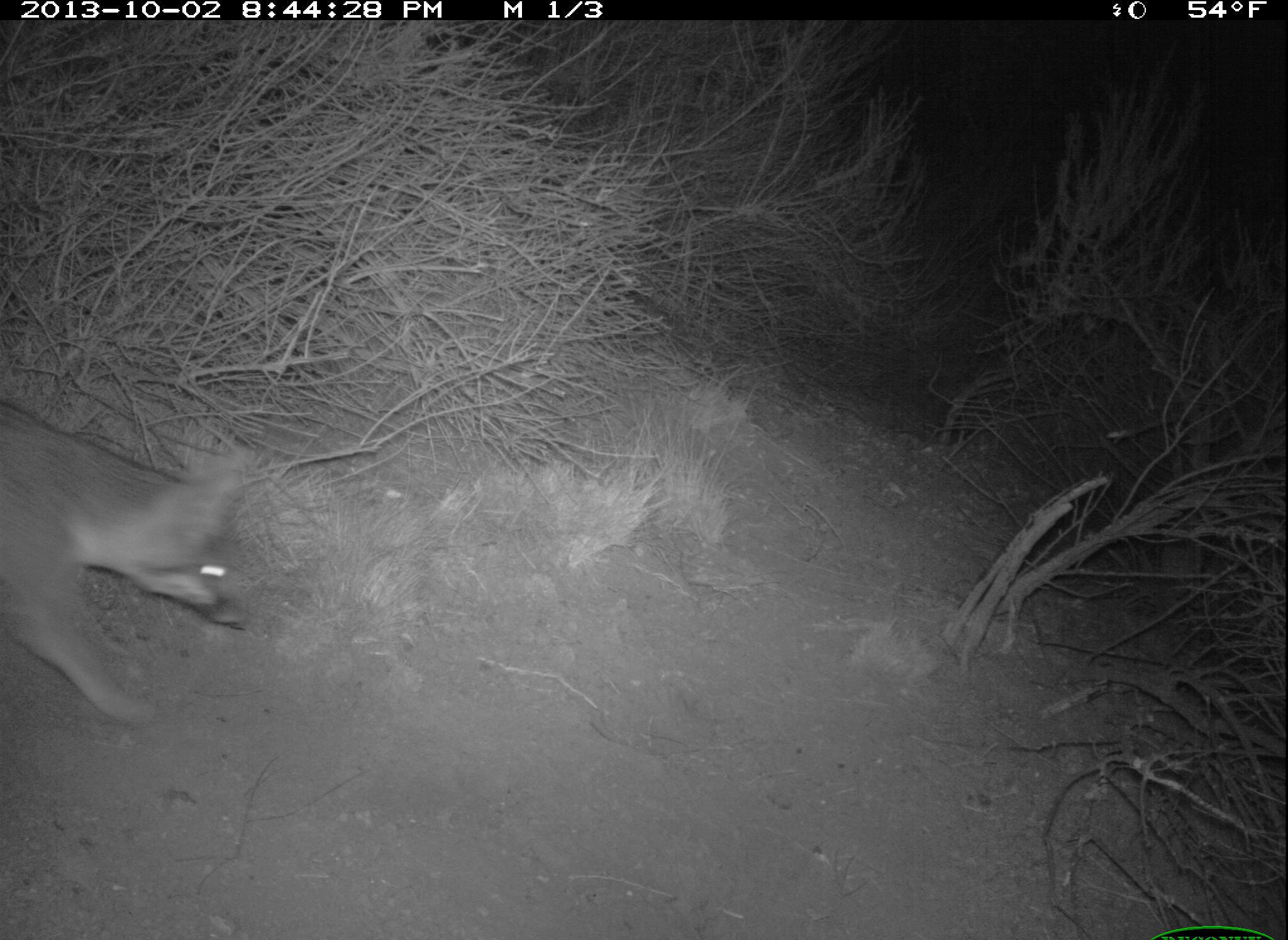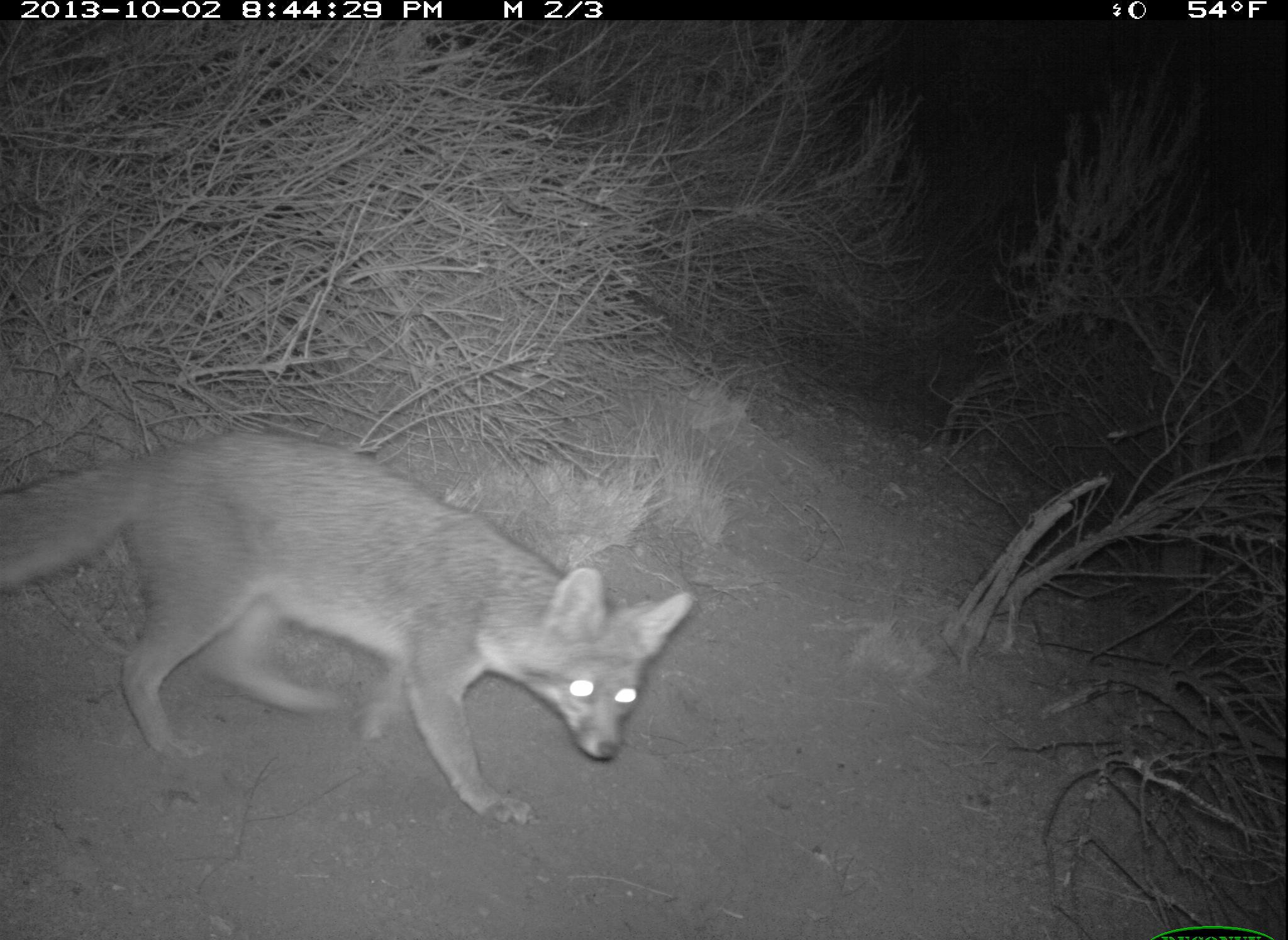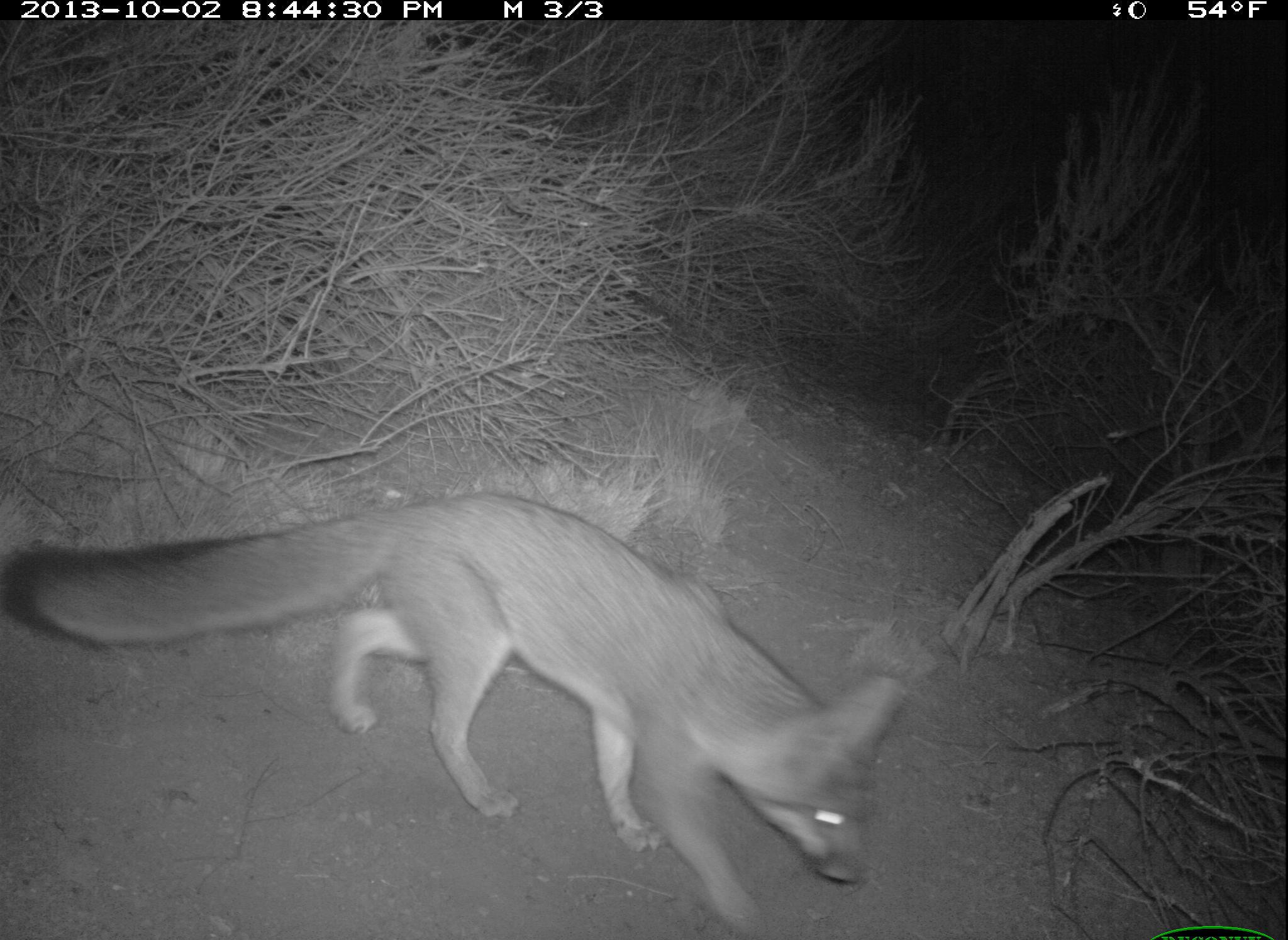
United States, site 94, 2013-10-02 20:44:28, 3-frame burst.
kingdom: Animalia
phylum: Chordata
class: Mammalia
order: Carnivora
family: Canidae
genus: Urocyon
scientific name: Urocyon cinereoargenteus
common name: gray fox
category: fox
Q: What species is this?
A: Fox (gray fox) (Urocyon cinereoargenteus).